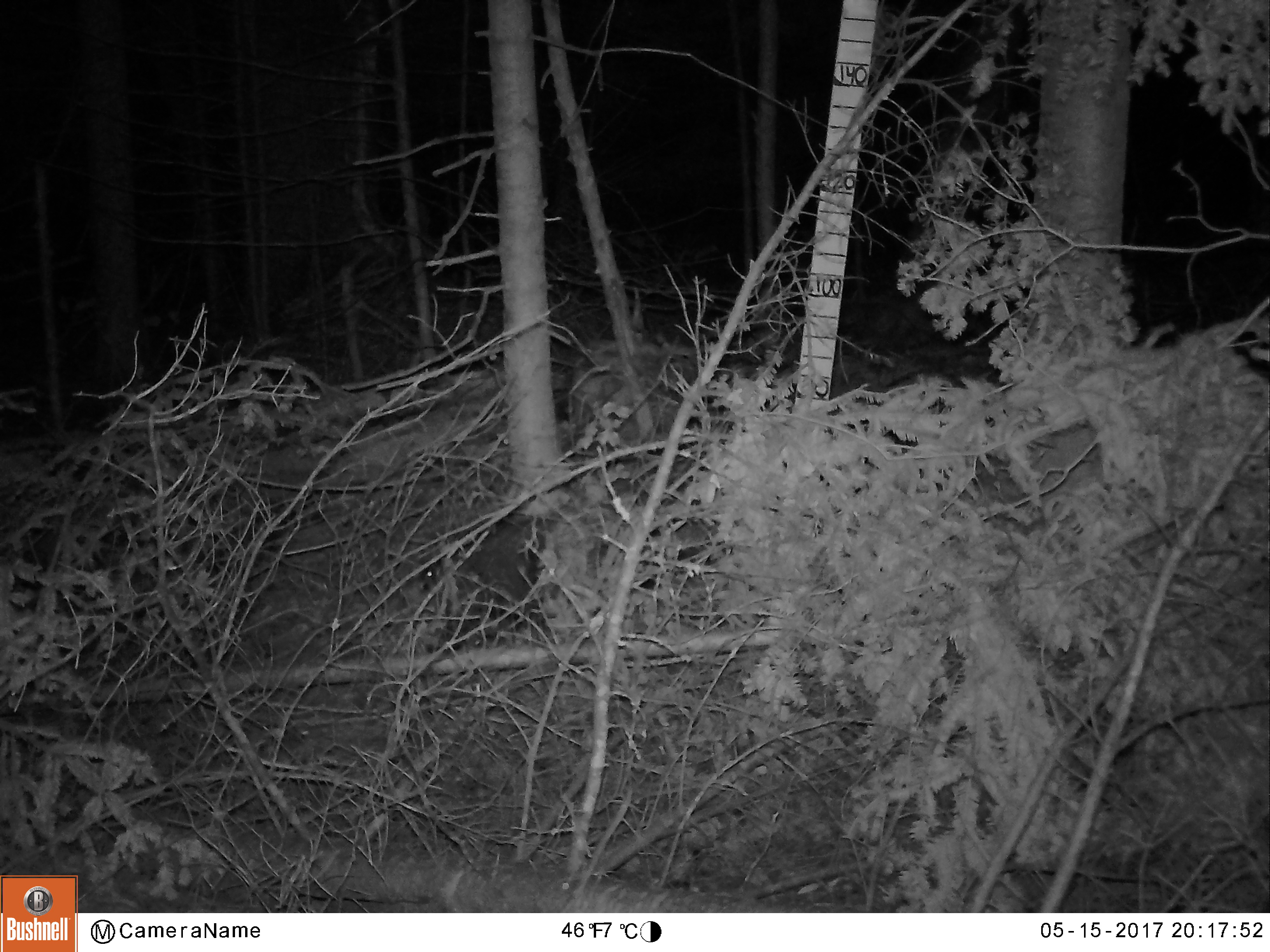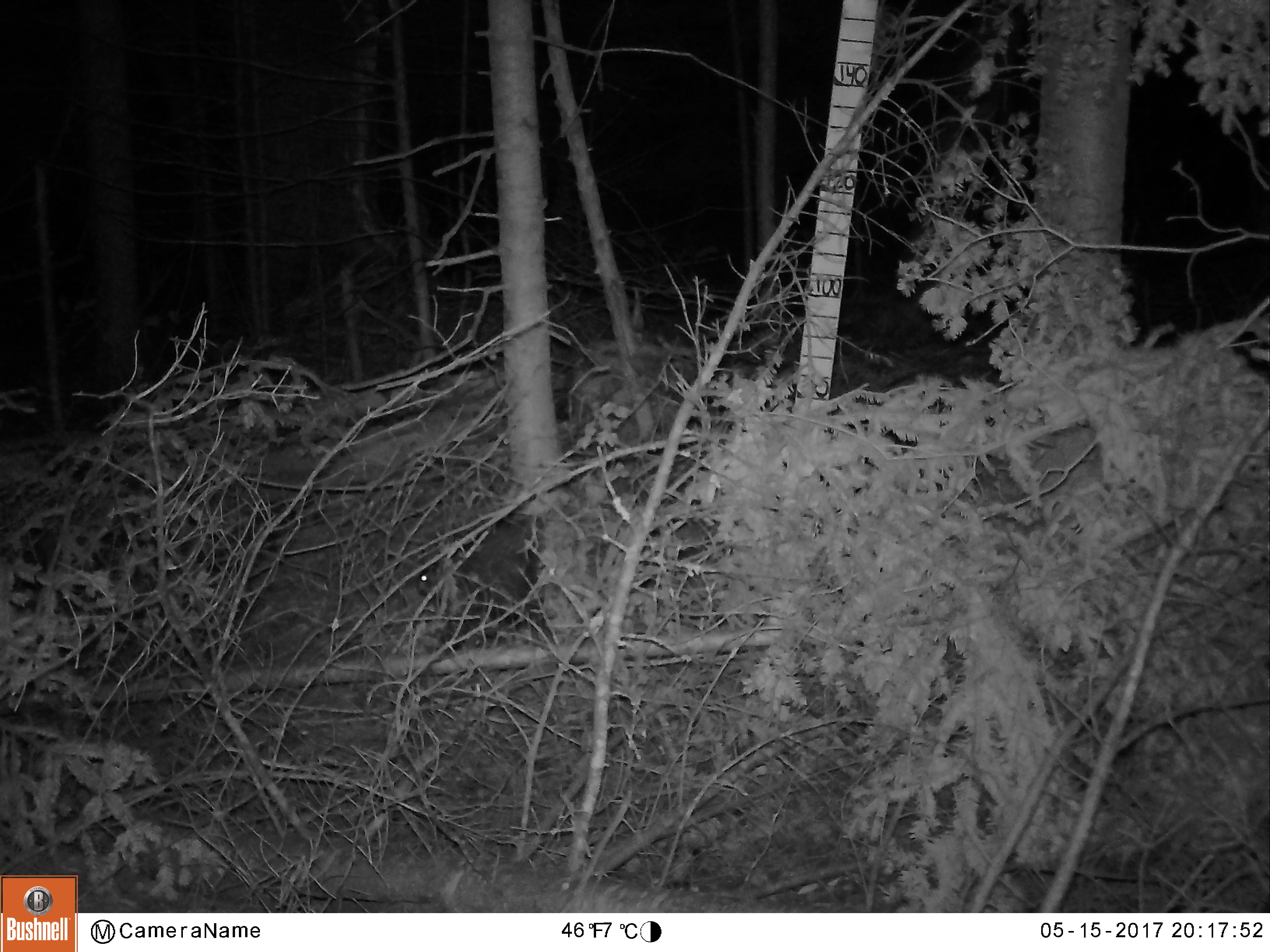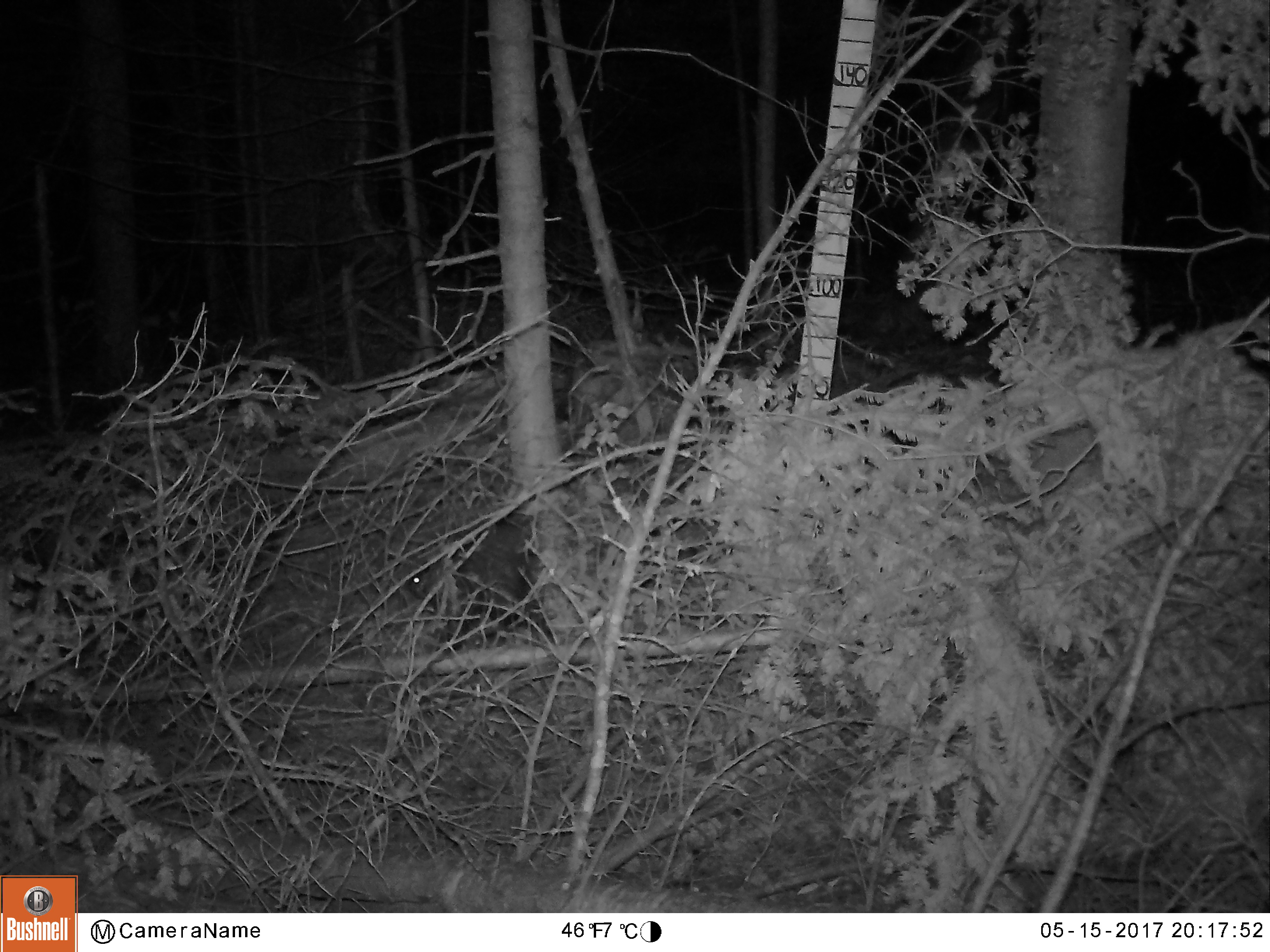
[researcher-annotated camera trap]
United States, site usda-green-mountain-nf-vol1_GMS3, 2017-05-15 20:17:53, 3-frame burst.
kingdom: Animalia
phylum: Chordata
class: Mammalia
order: Rodentia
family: Erethizontidae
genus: Erethizon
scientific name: Erethizon dorsatum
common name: porcupine